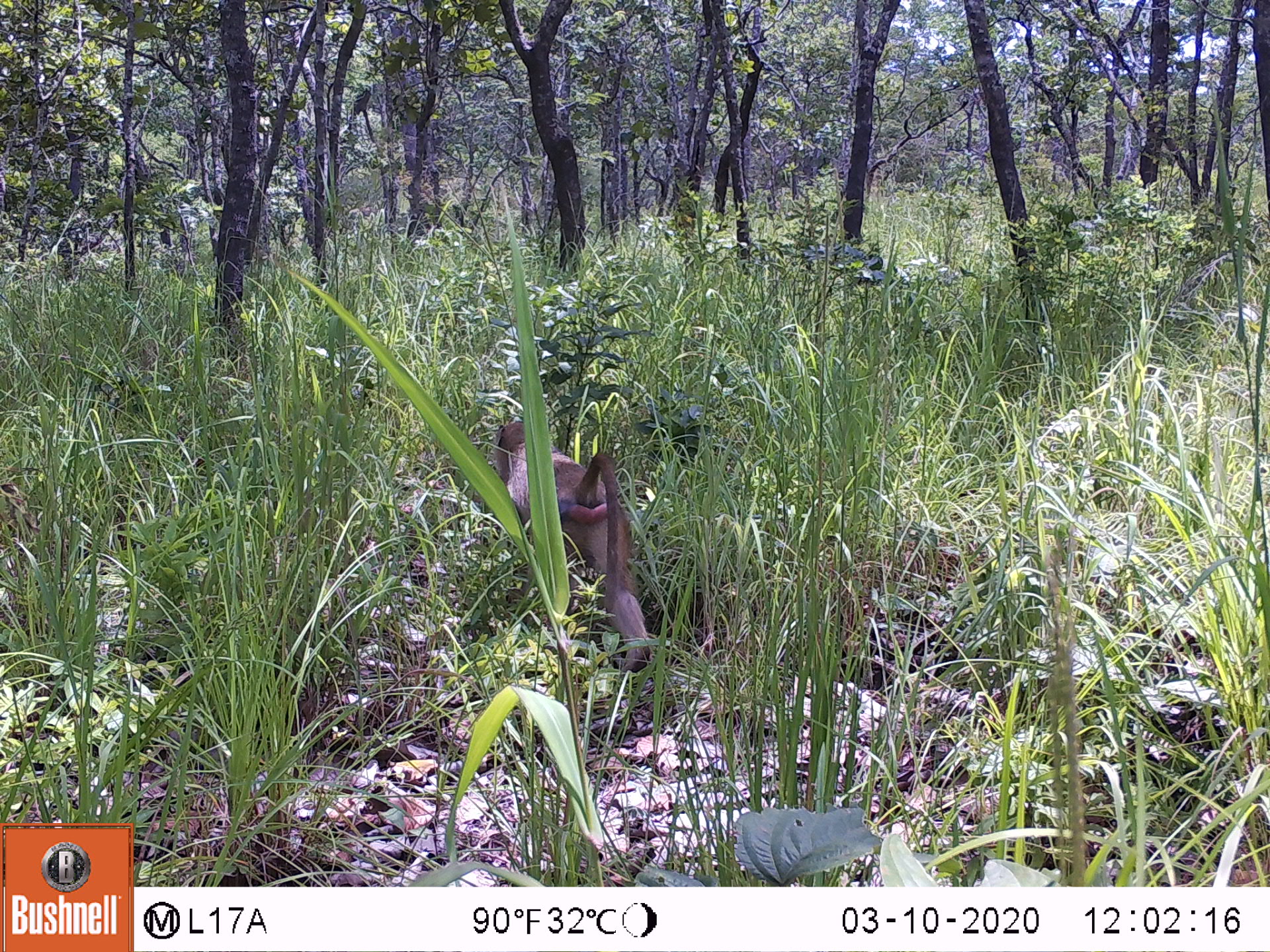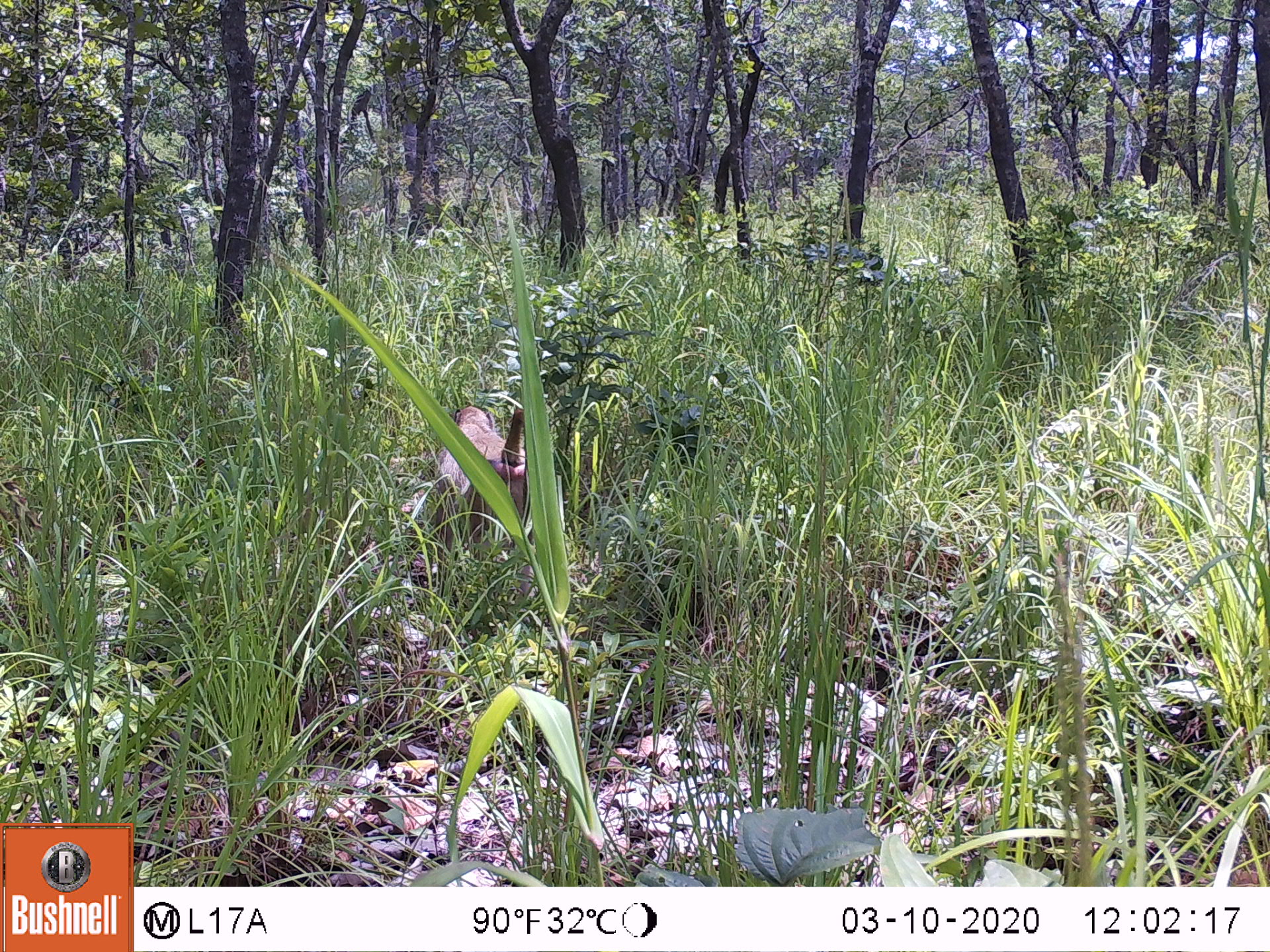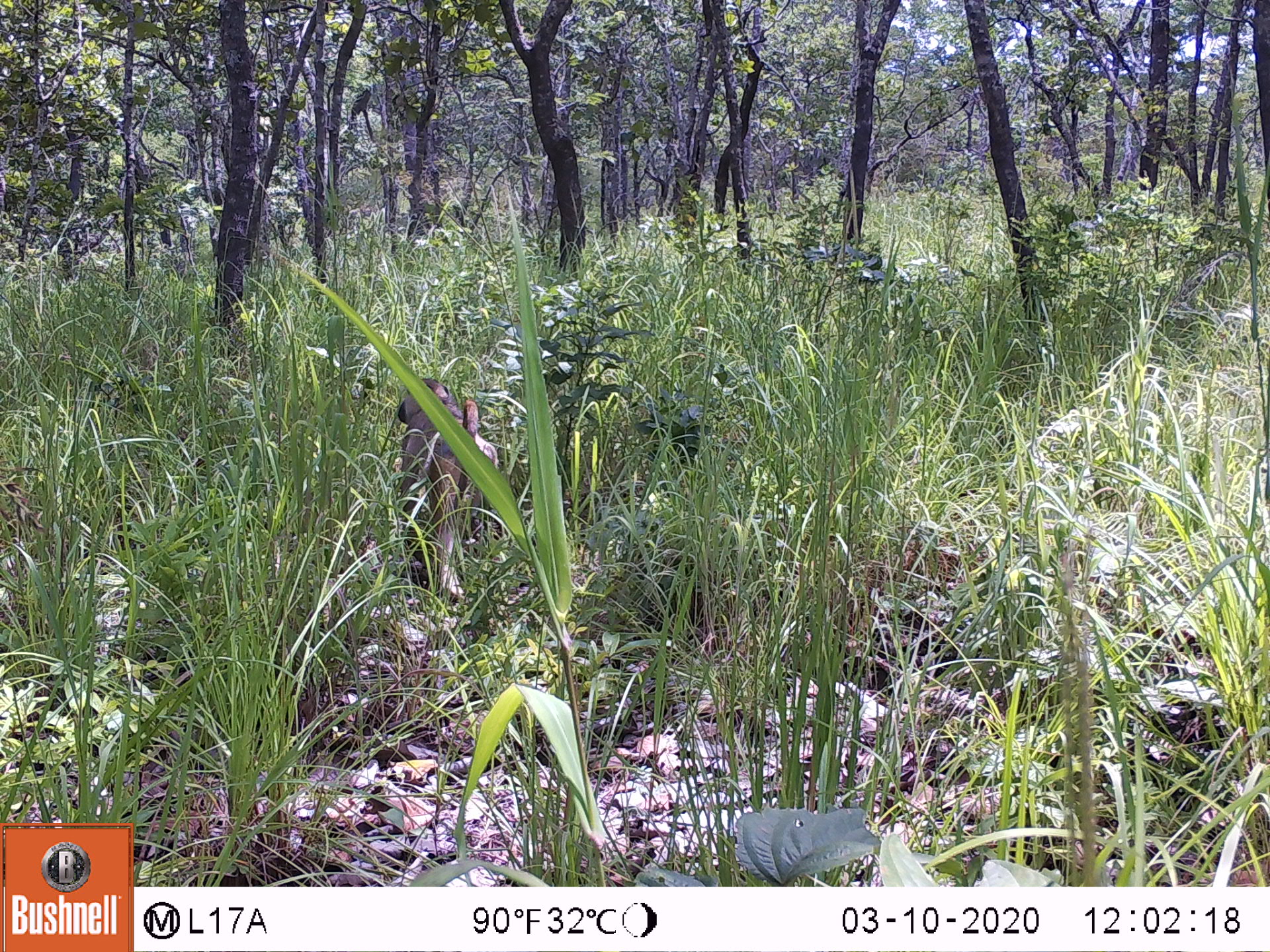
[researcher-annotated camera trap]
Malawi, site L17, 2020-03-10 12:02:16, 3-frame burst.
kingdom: Animalia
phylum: Chordata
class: Mammalia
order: Primates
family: Cercopithecidae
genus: Papio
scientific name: Papio cynocephalus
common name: yellow baboon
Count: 1.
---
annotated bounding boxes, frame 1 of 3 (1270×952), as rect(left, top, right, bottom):
yellow baboon: rect(491, 414, 651, 671)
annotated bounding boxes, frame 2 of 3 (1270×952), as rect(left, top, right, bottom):
yellow baboon: rect(438, 401, 545, 555)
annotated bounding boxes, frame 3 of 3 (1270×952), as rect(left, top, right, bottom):
yellow baboon: rect(393, 374, 507, 604)